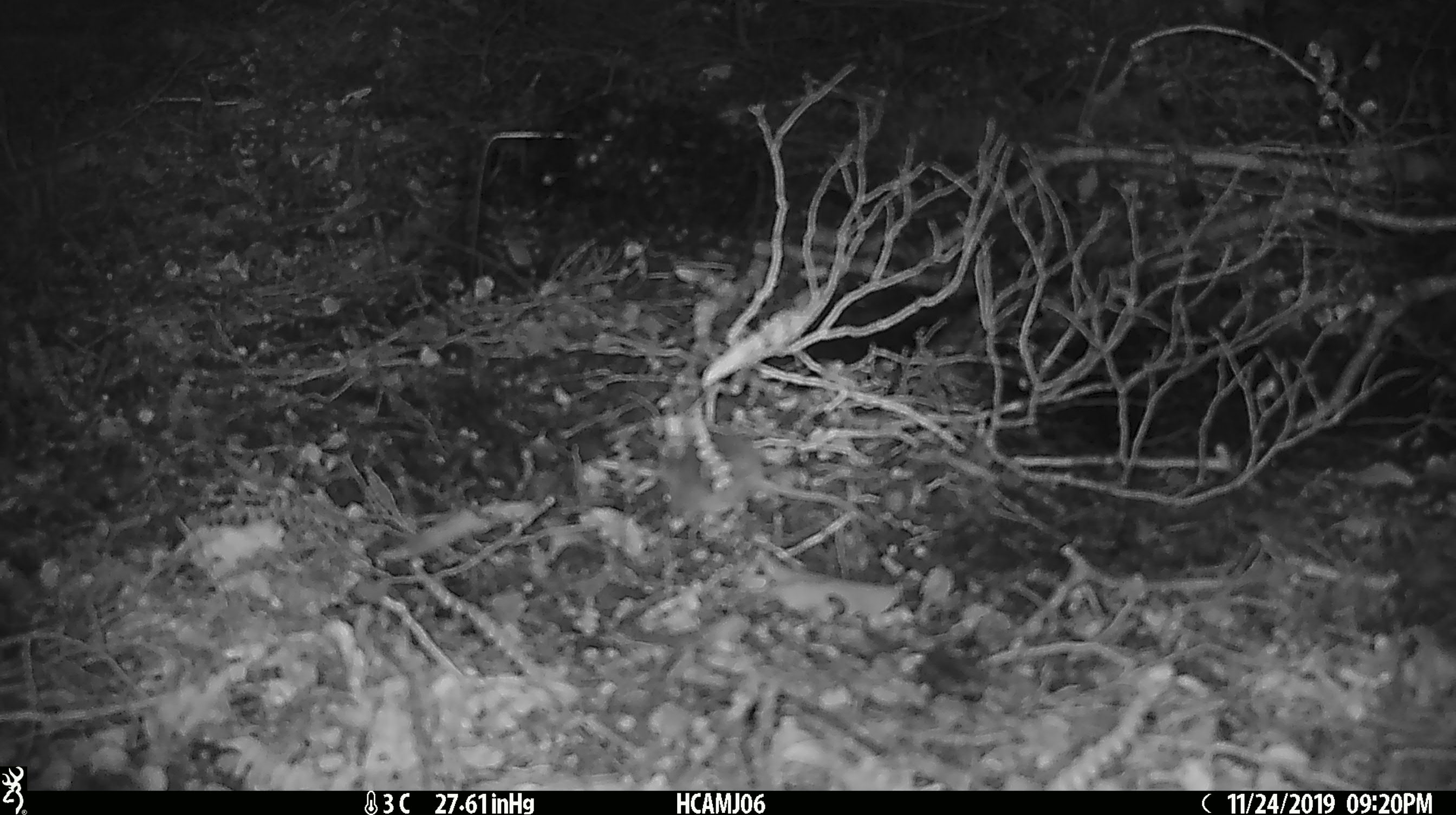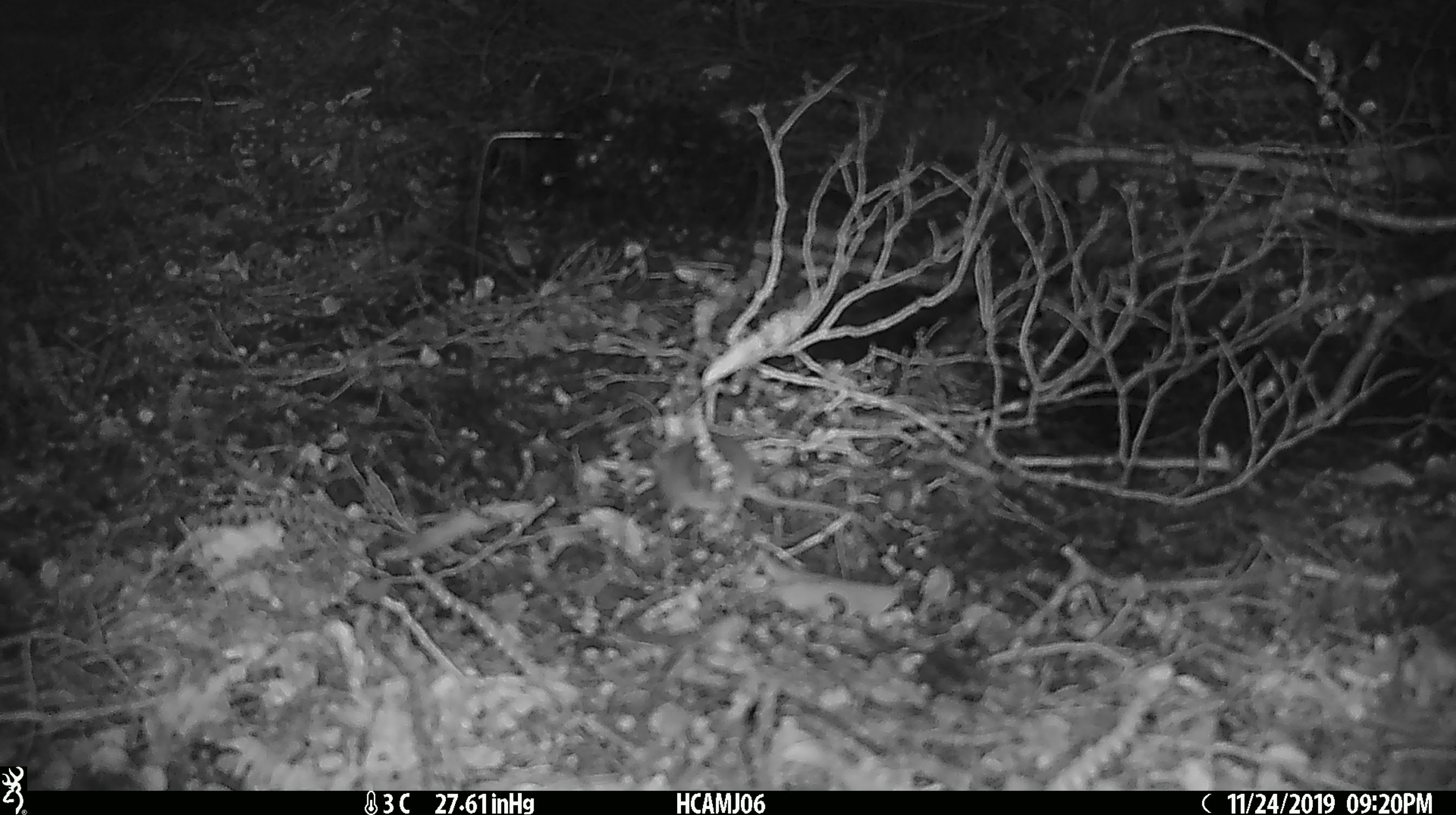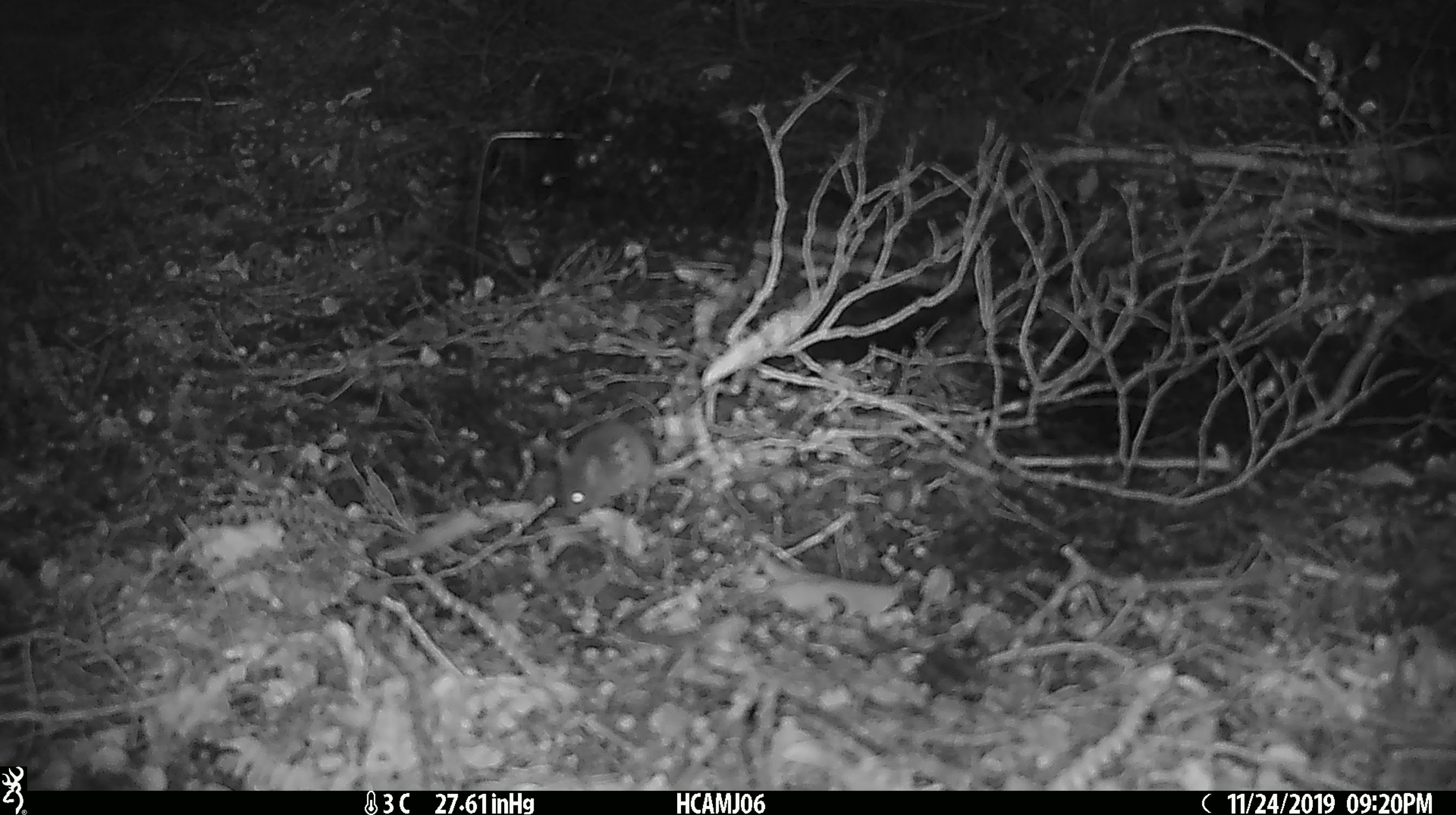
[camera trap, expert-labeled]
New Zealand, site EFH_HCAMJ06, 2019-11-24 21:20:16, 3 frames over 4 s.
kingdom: Animalia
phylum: Chordata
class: Mammalia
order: Rodentia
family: Muridae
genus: Mus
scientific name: Mus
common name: mouse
Mouse (Mus).